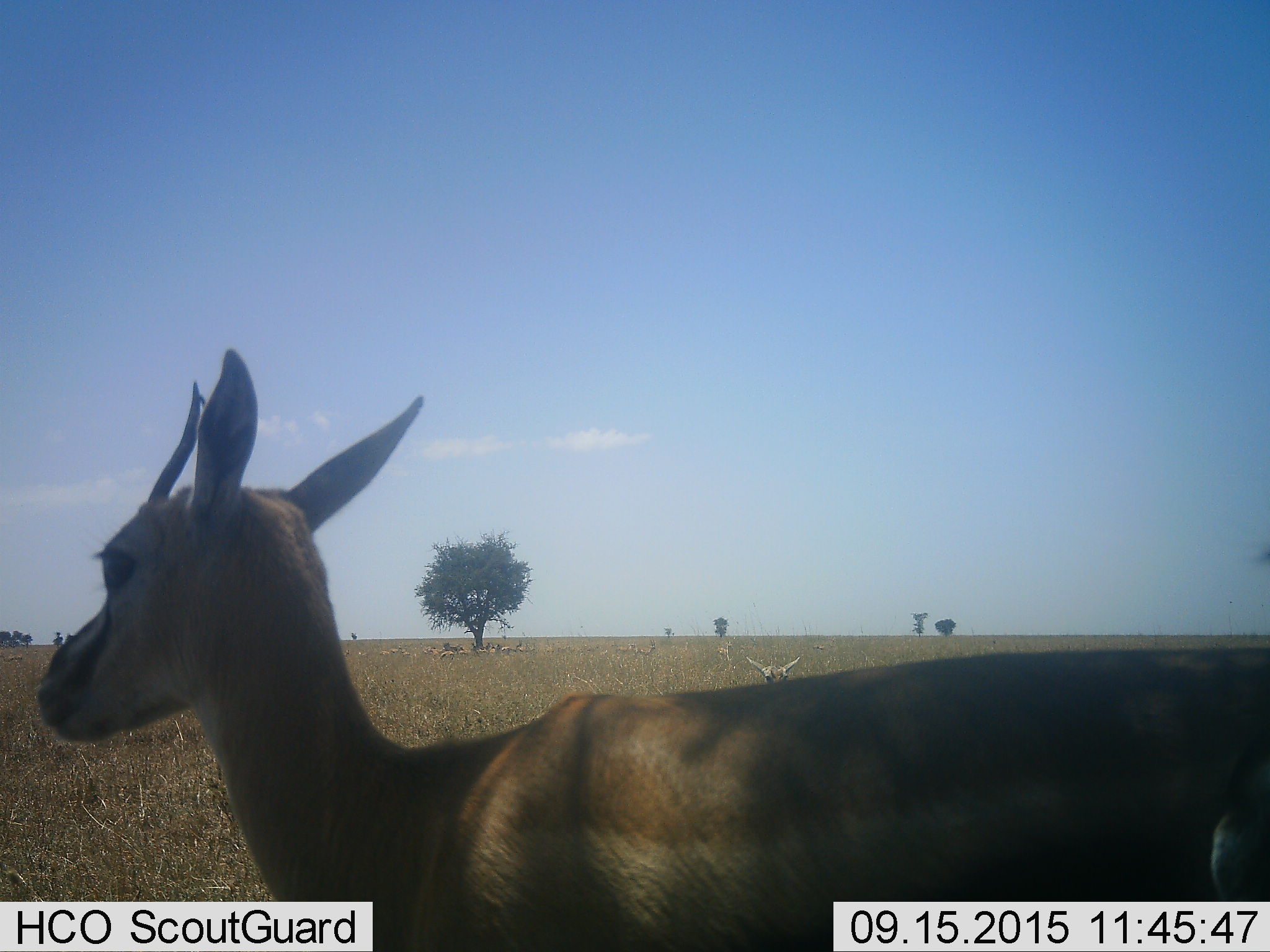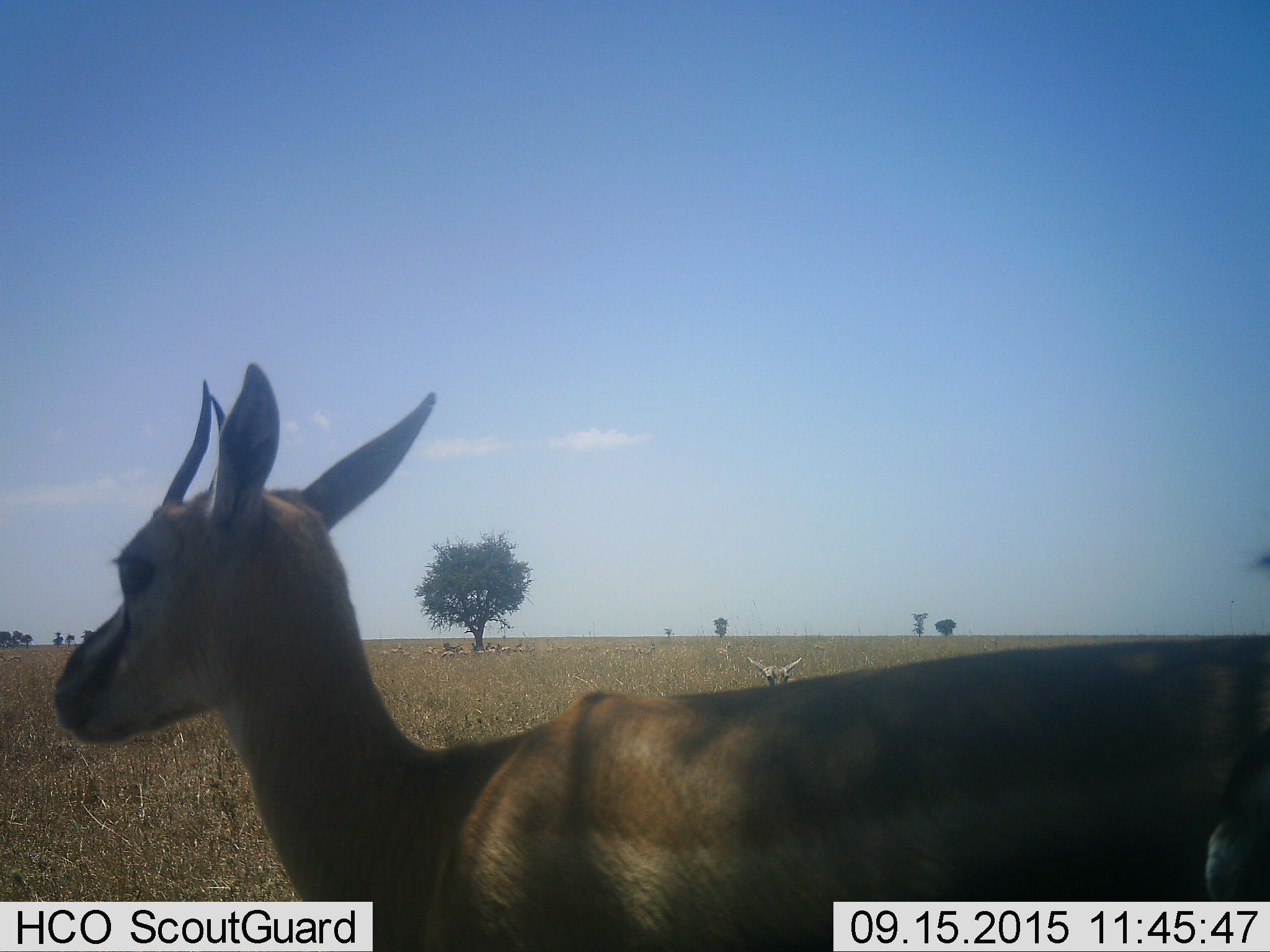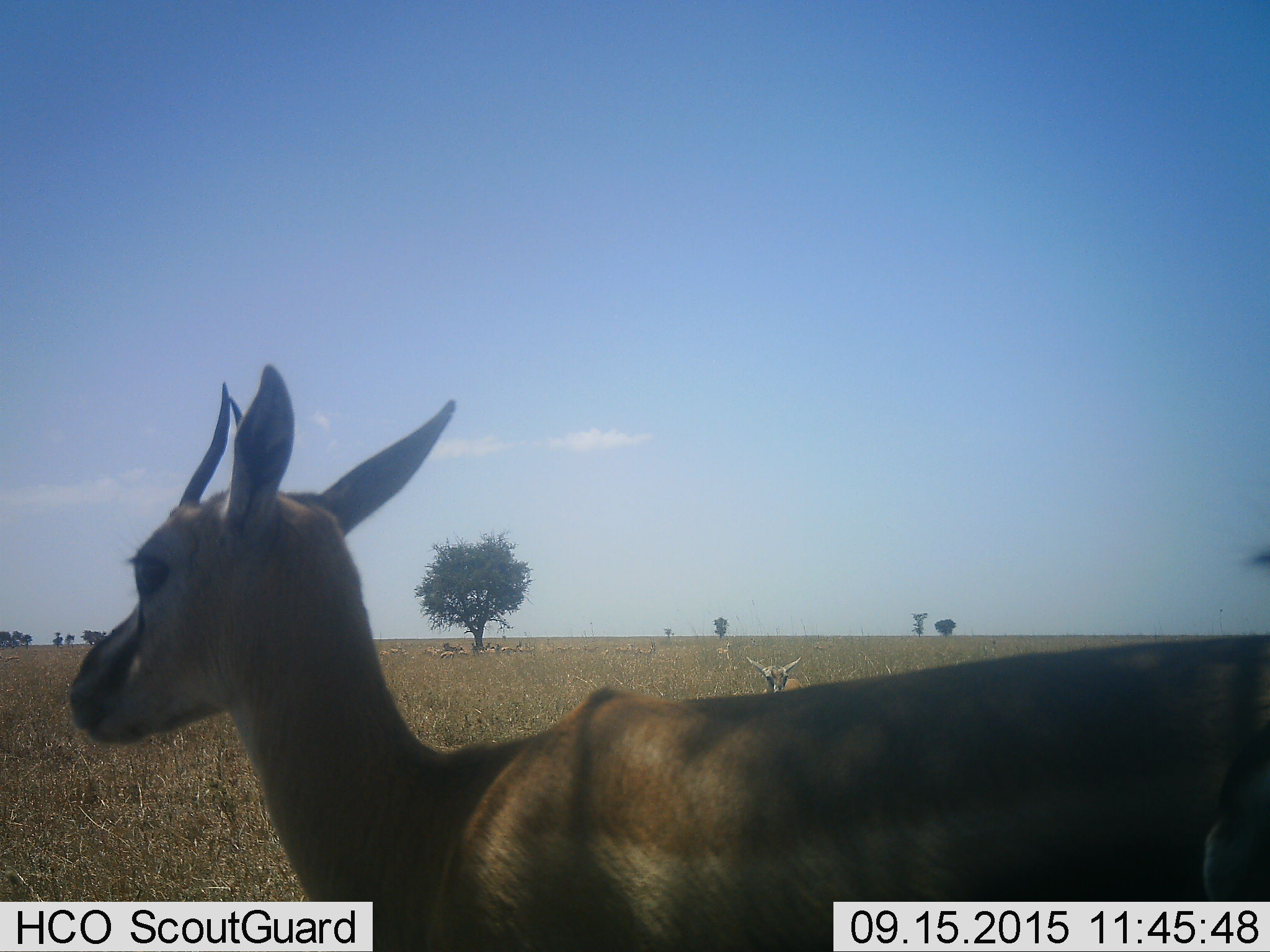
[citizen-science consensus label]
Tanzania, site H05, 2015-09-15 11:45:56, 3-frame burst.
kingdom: Animalia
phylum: Chordata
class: Mammalia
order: Artiodactyla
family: Bovidae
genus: Eudorcas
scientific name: Eudorcas thomsonii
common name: thomson's gazelle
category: gazellethomsons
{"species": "gazellethomsons (thomson's gazelle) (Eudorcas thomsonii)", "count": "11-50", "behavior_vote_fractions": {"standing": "100%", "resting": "44%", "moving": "22%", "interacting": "22%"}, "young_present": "22%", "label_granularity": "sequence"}